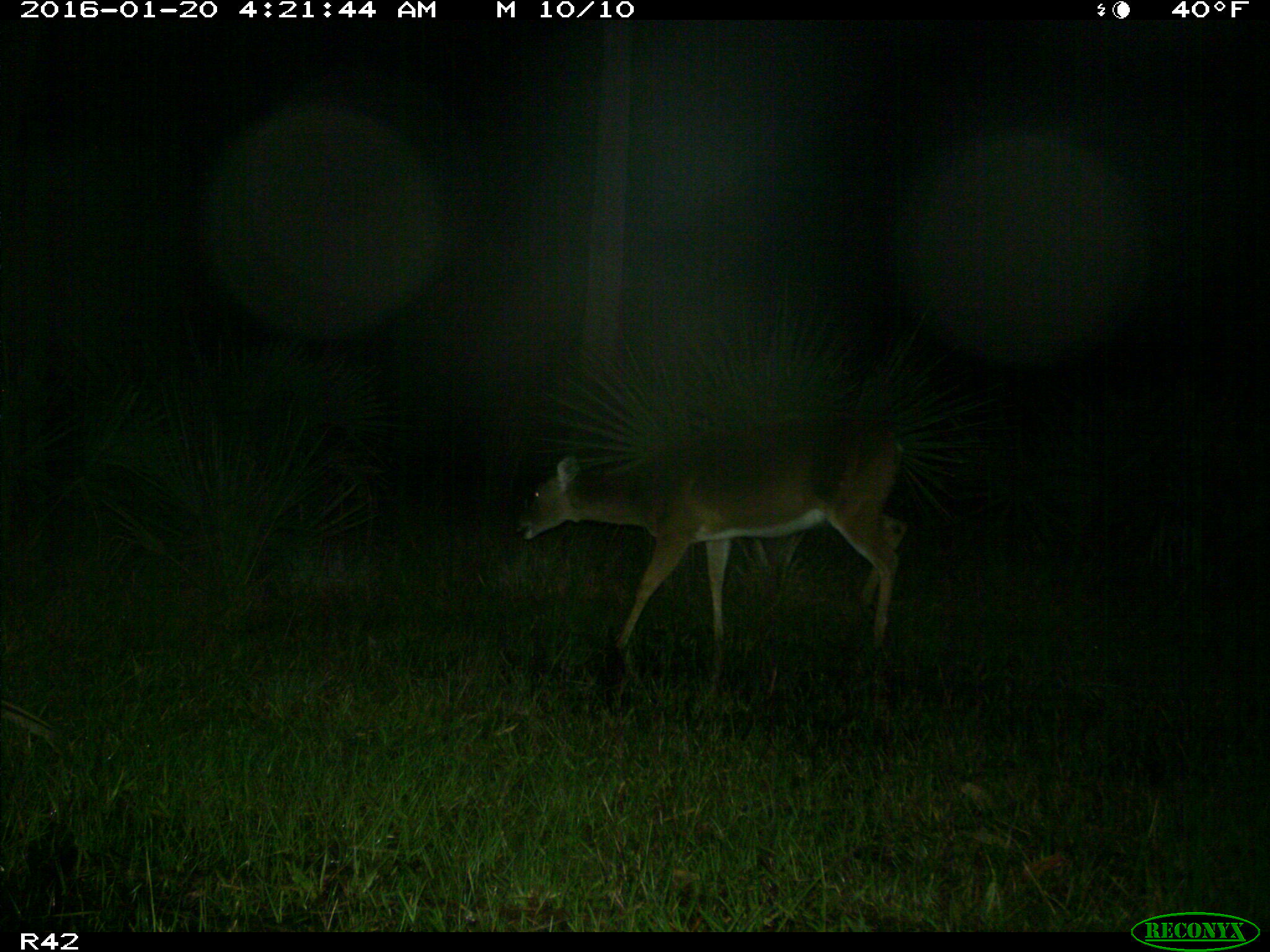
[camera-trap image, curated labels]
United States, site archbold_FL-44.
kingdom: Animalia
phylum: Chordata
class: Mammalia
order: Artiodactyla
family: Cervidae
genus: Odocoileus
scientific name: Odocoileus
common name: deer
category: unidentified deer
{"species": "unidentified deer (deer) (Odocoileus)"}